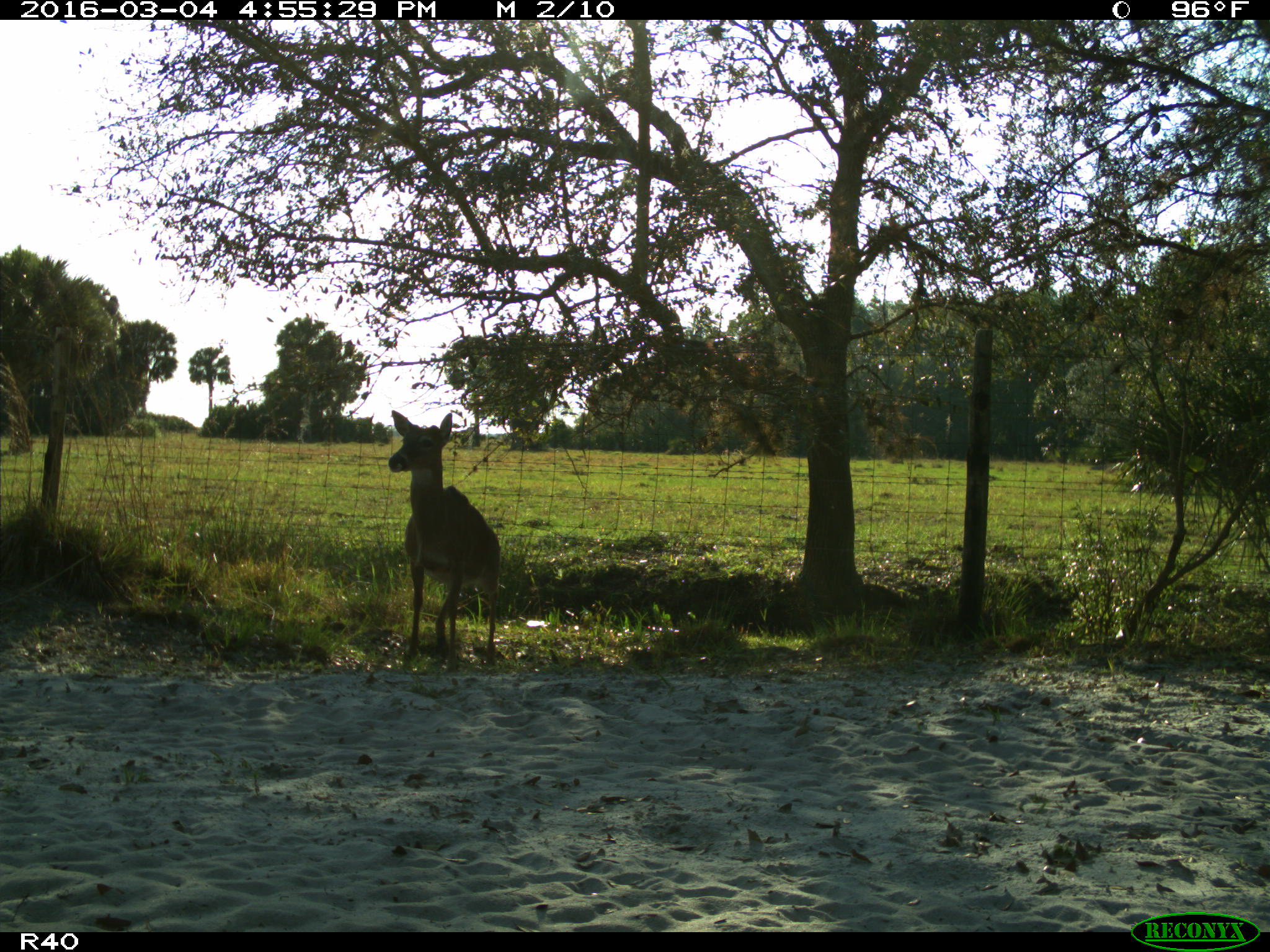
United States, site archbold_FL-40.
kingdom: Animalia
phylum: Chordata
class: Mammalia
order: Artiodactyla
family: Cervidae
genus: Odocoileus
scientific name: Odocoileus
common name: deer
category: unidentified deer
Unidentified deer (deer) (Odocoileus).